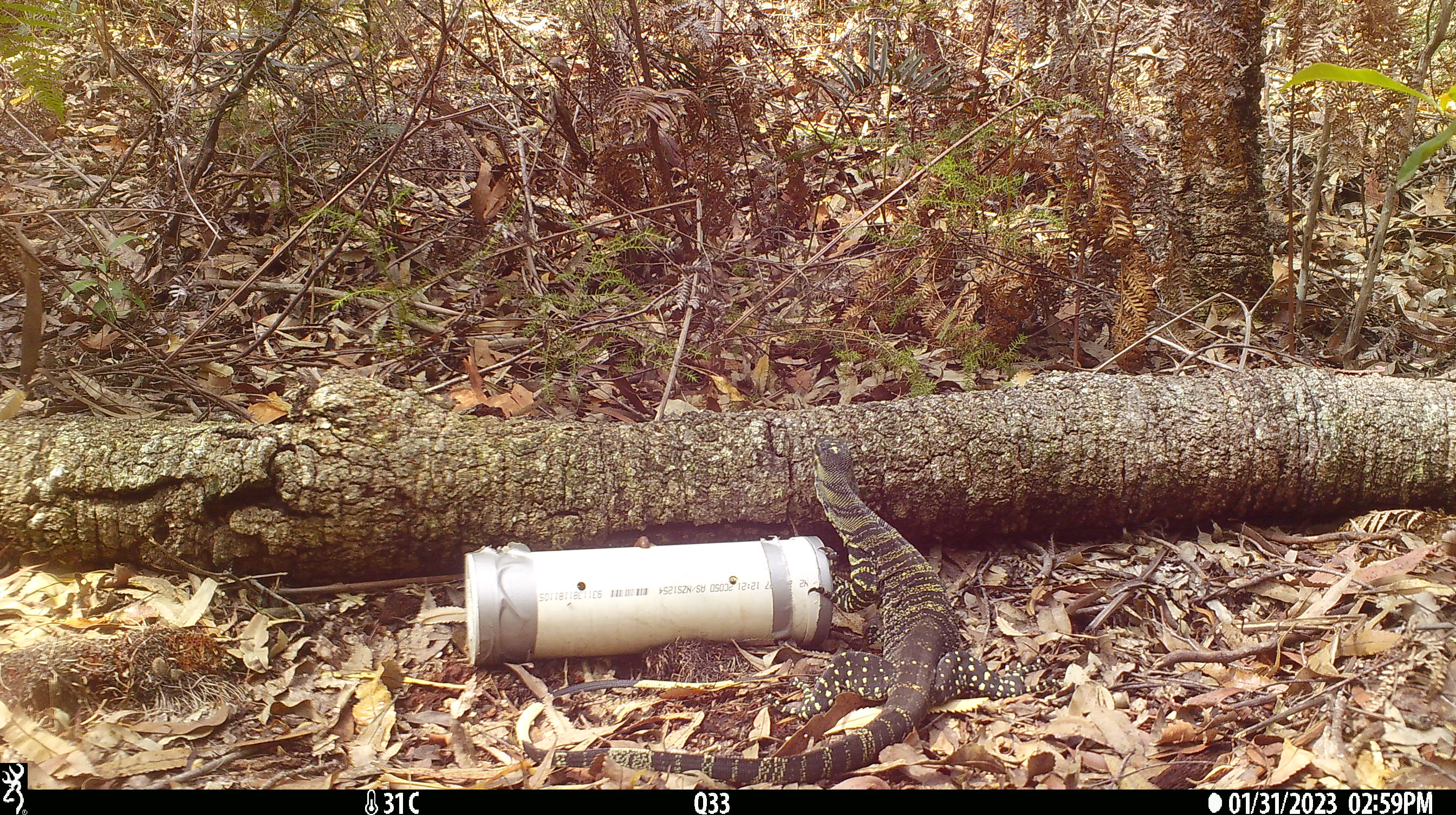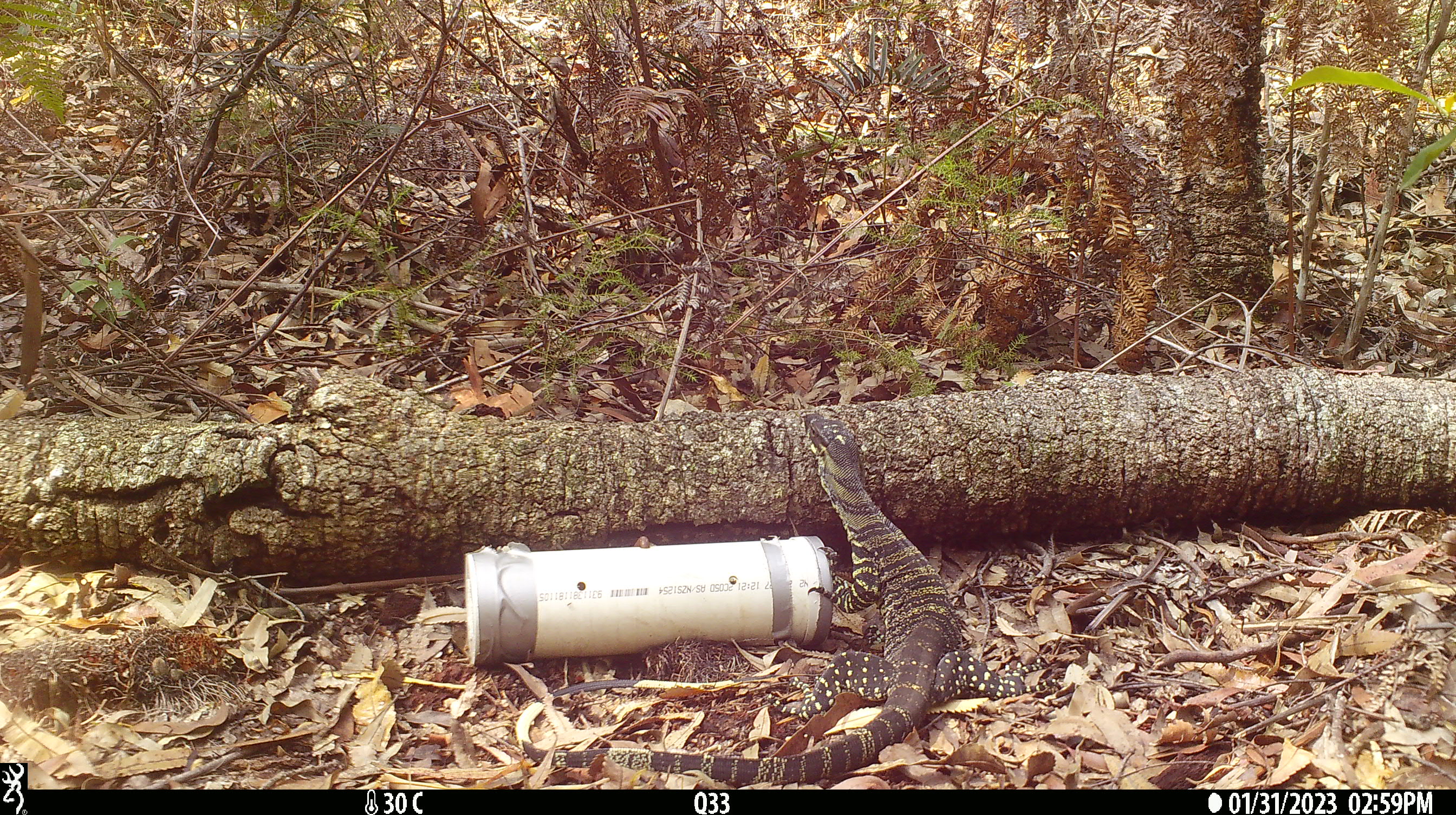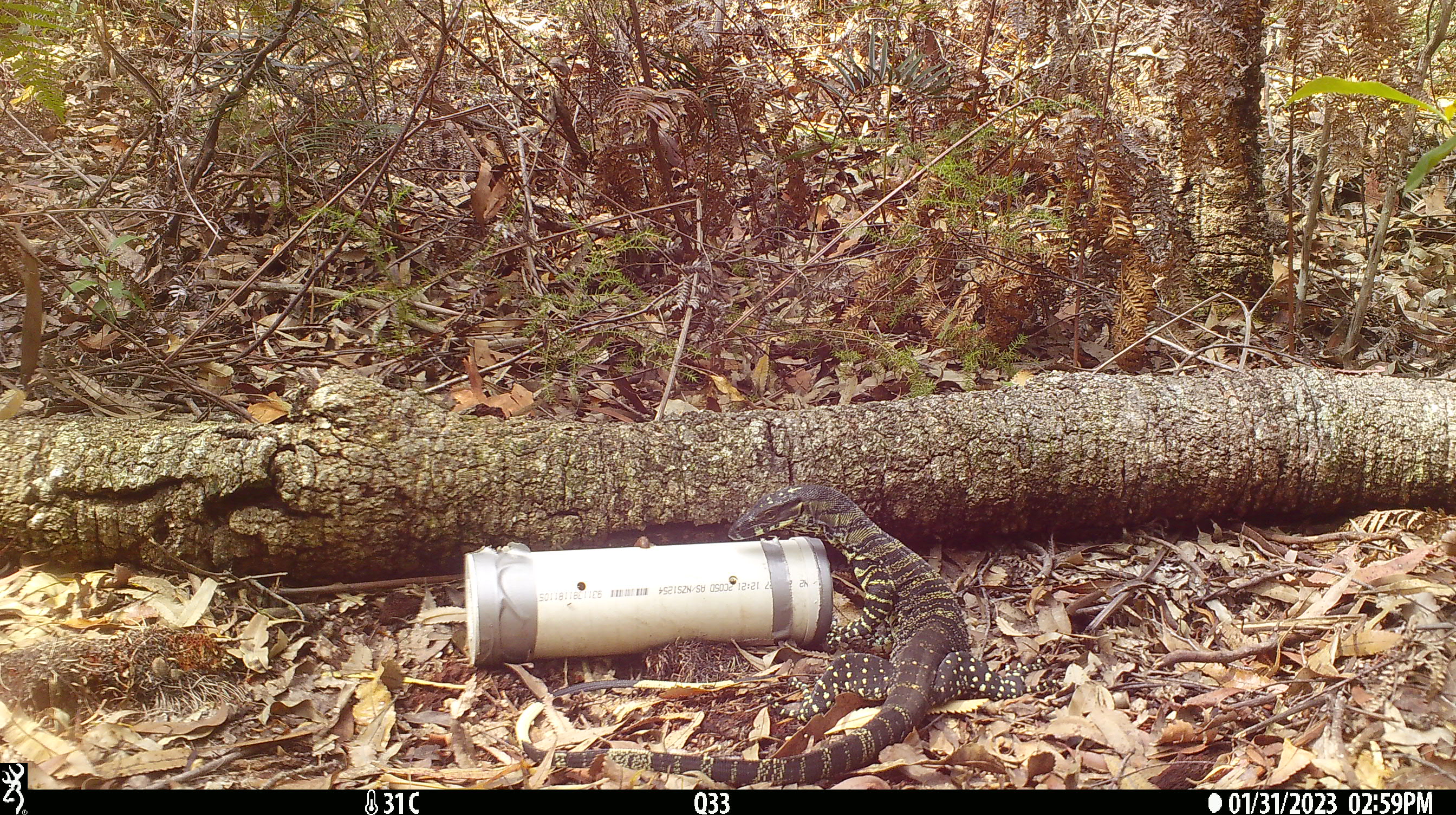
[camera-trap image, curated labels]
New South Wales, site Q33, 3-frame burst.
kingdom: Animalia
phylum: Chordata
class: Reptilia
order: Squamata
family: Varanidae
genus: Varanus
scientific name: Varanus varius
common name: lace monitor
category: goanna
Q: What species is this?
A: Goanna (lace monitor) (Varanus varius).